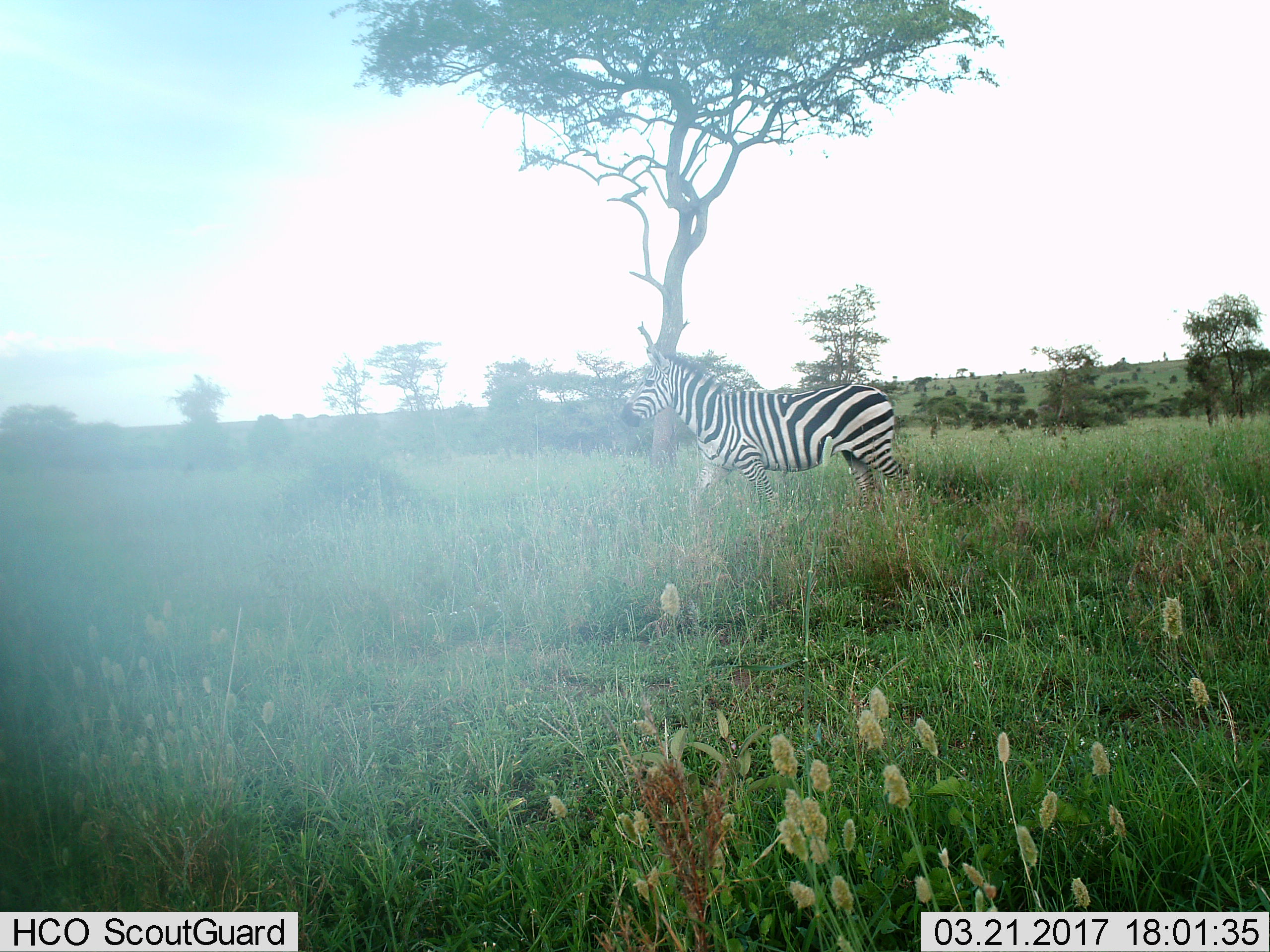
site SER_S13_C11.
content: unidentified animal